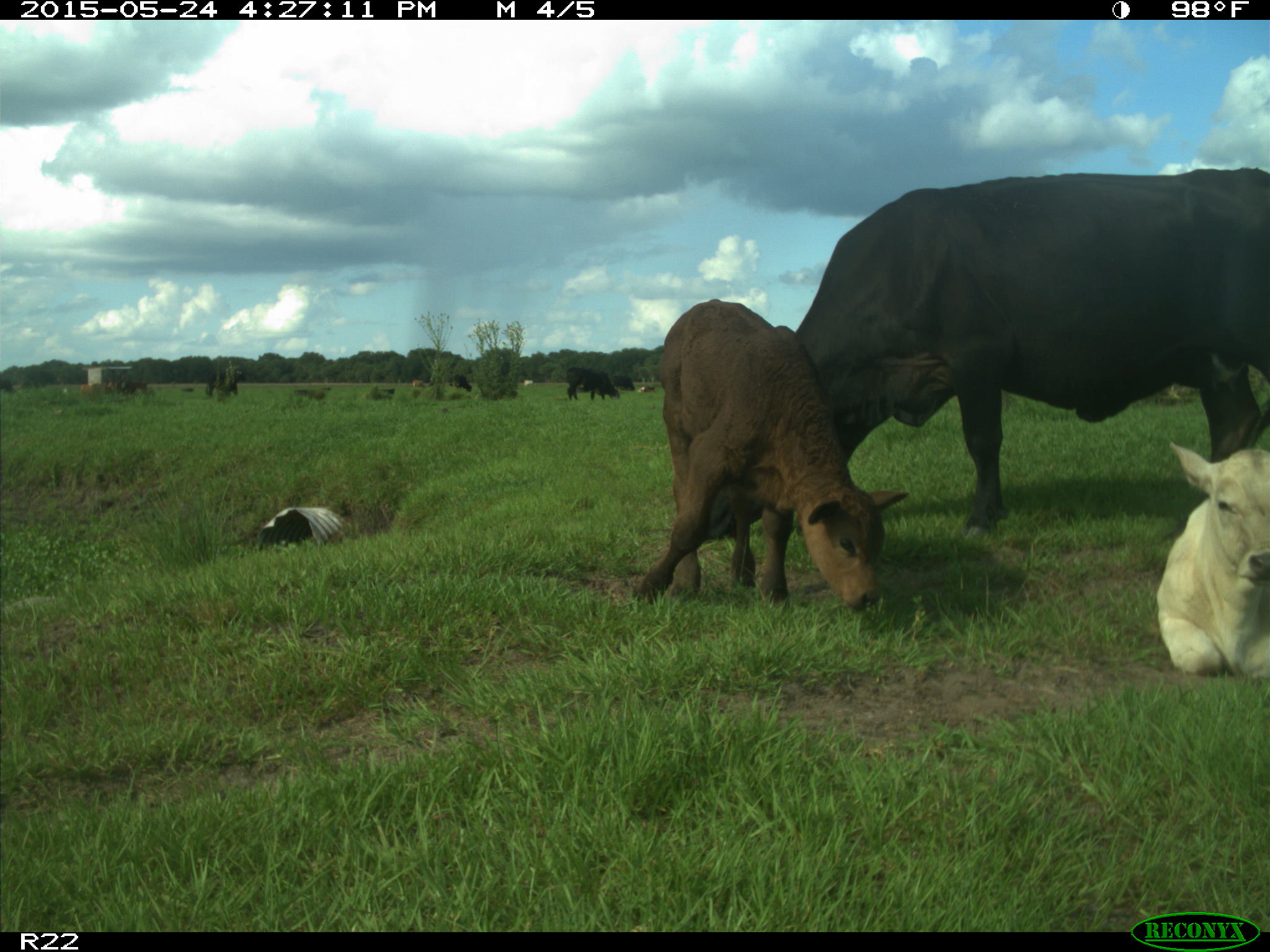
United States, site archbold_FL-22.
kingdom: Animalia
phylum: Chordata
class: Mammalia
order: Artiodactyla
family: Bovidae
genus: Bos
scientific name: Bos taurus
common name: domestic cow